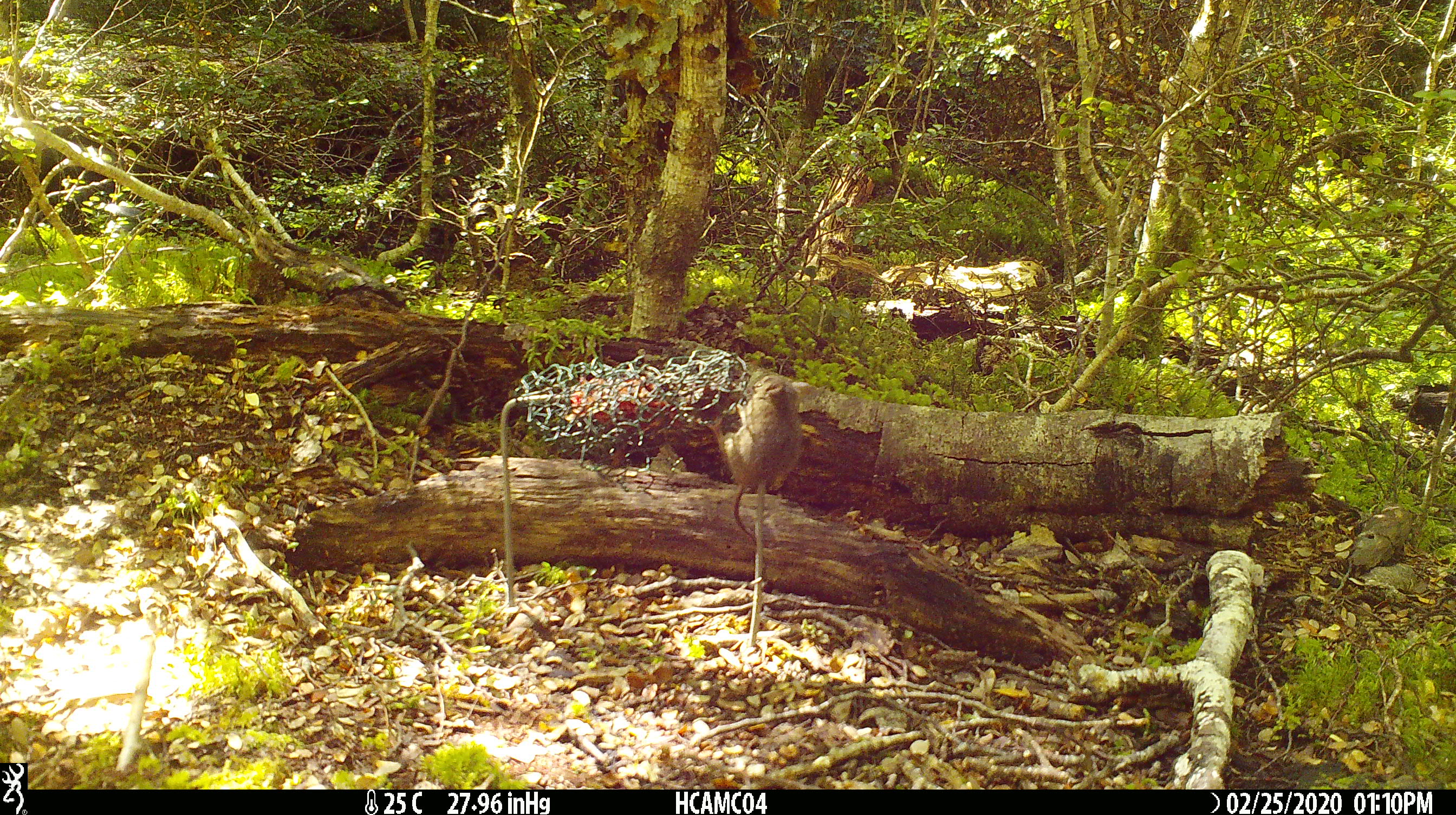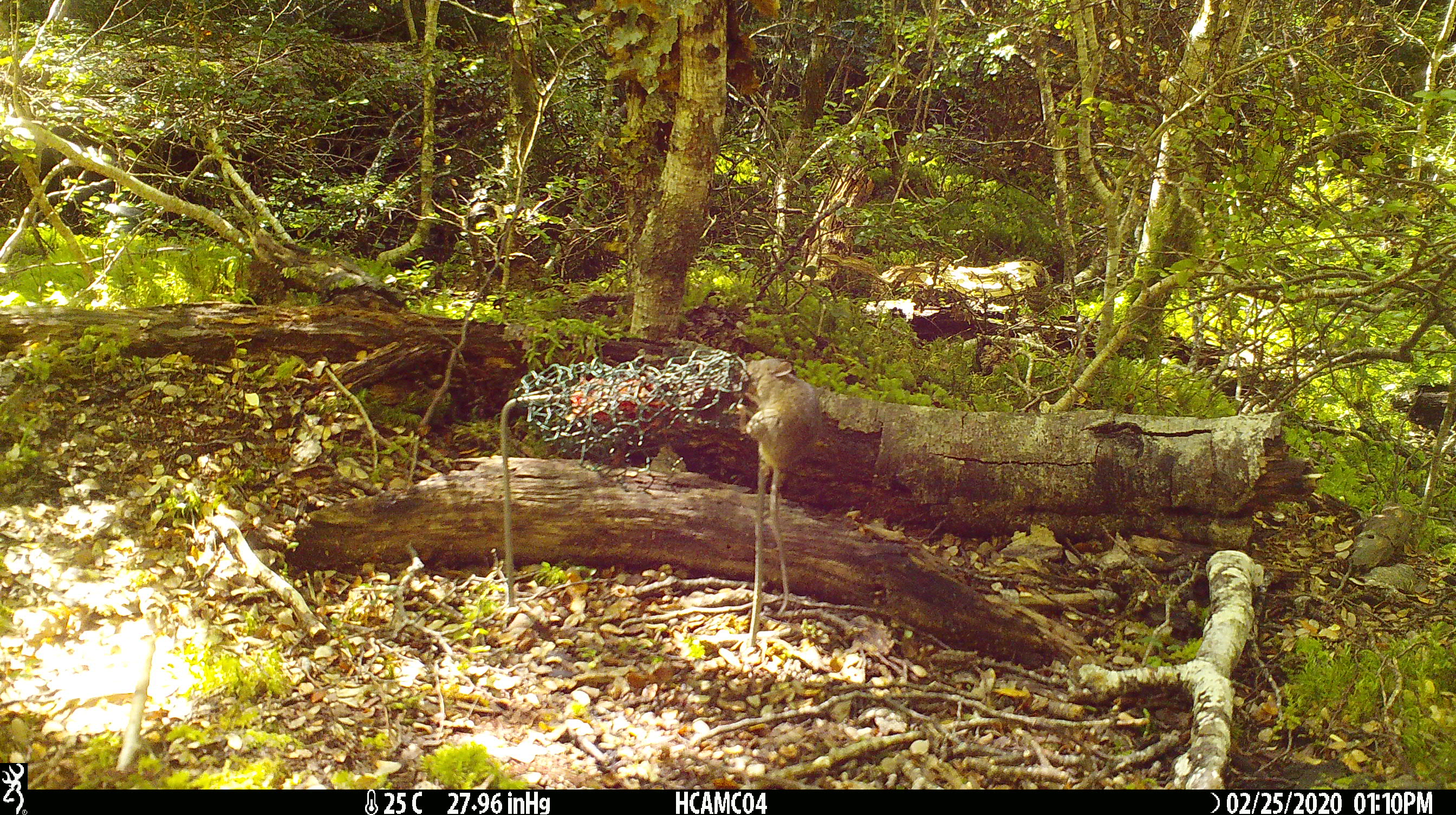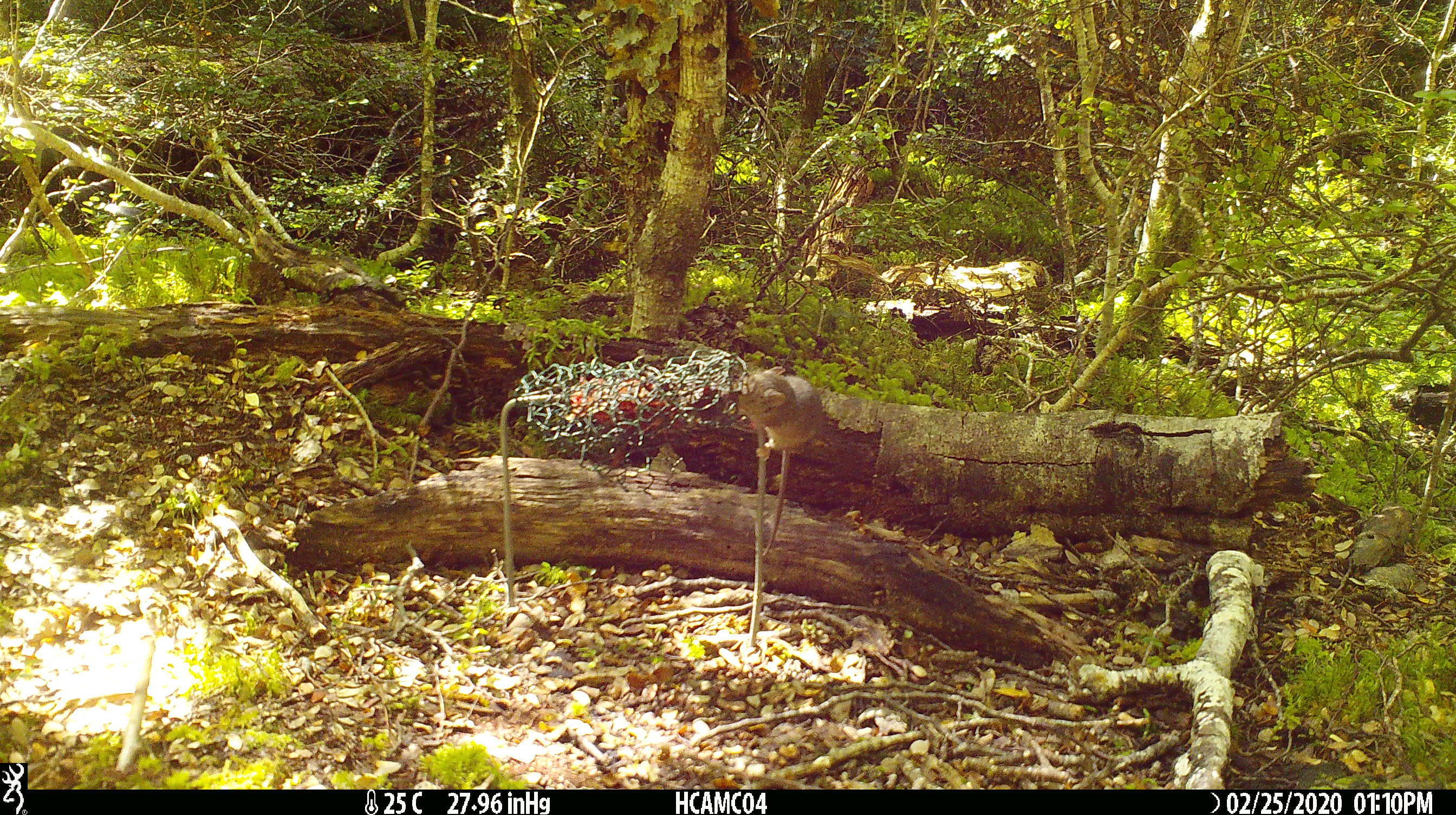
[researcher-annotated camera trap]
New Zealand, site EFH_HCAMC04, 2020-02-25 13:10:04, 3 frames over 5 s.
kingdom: Animalia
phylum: Chordata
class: Mammalia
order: Rodentia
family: Muridae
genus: Mus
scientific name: Mus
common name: mouse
Mouse (Mus).